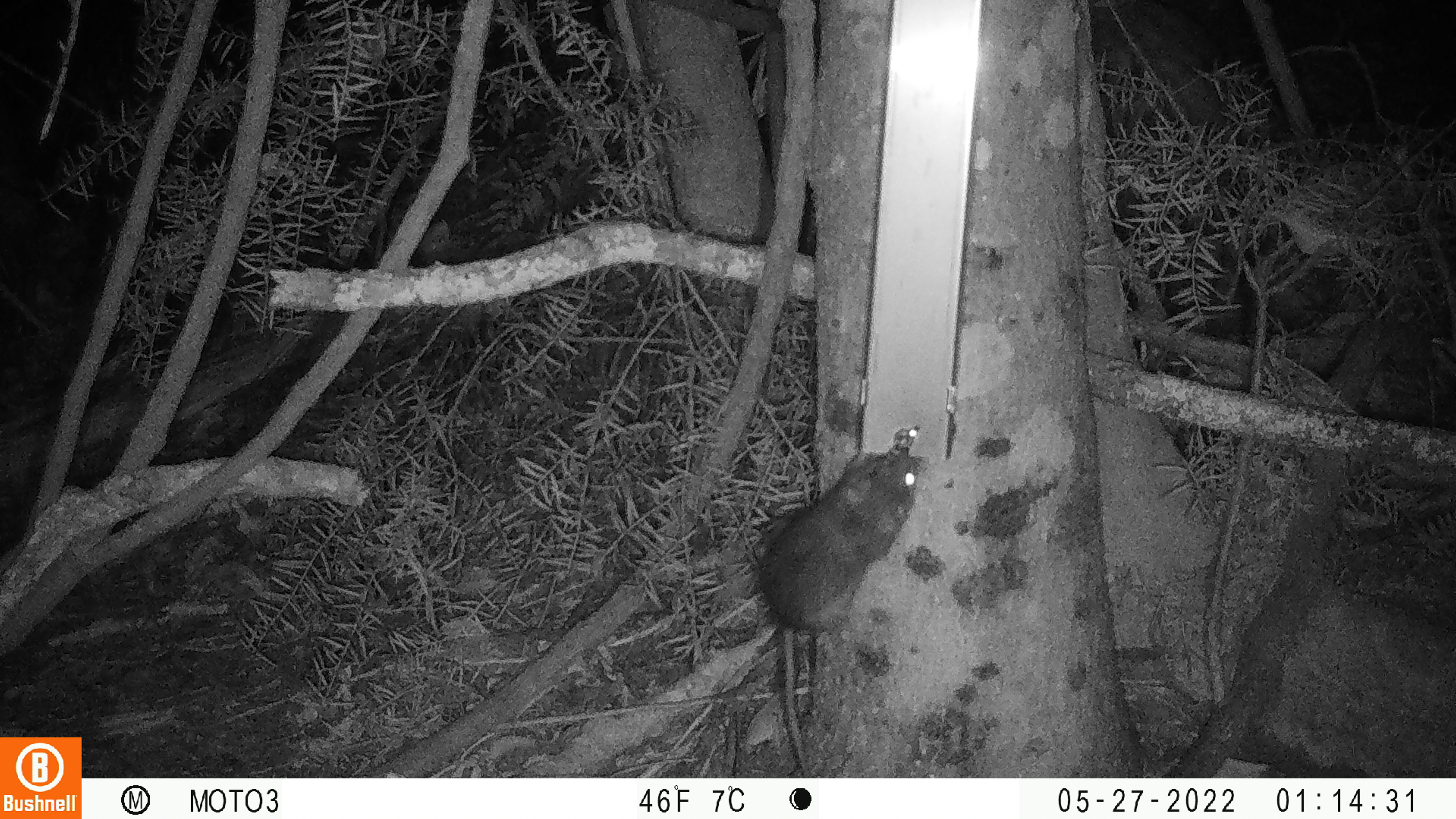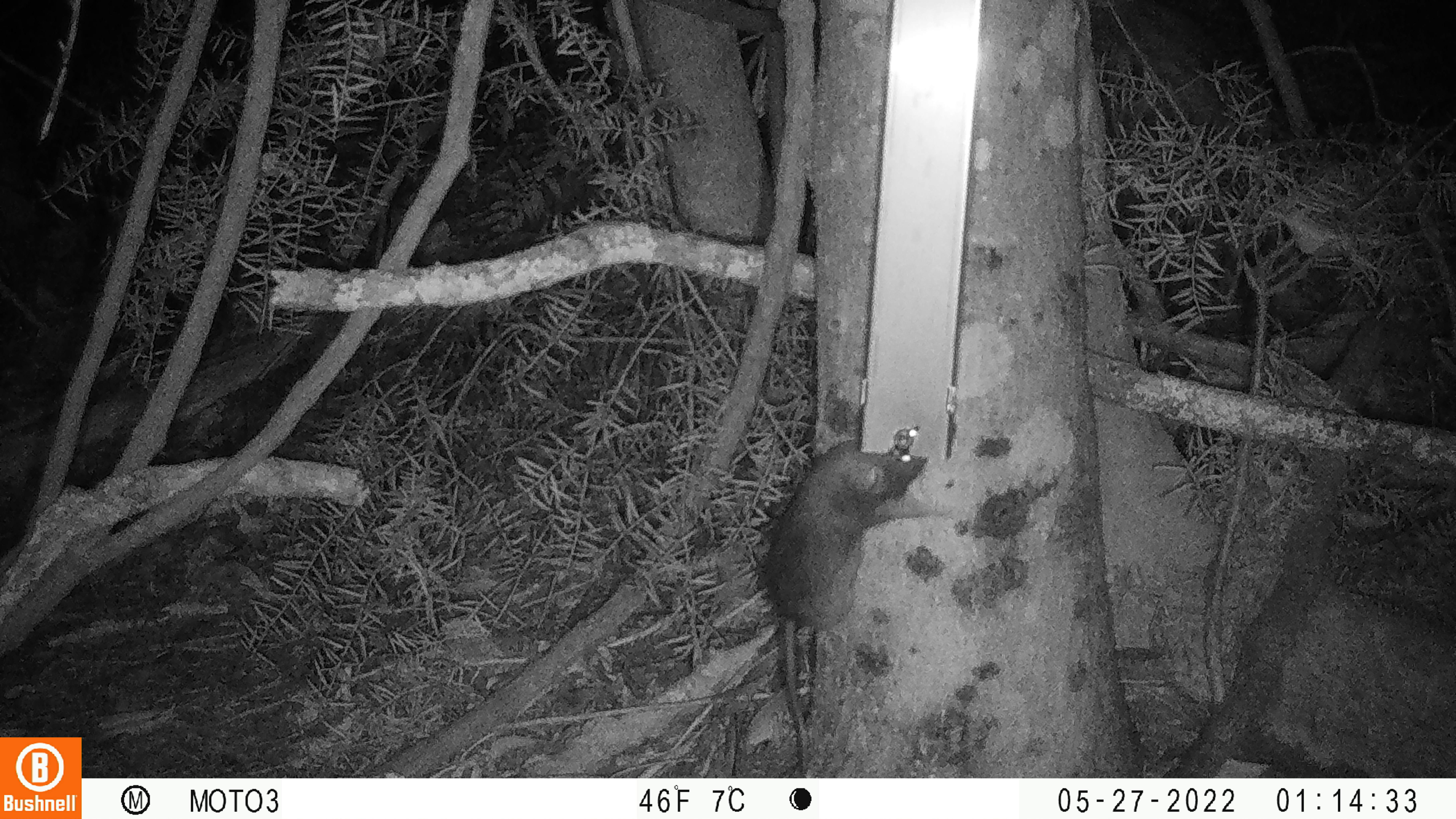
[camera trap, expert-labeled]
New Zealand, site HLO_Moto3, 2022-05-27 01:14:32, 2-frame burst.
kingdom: Animalia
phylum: Chordata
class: Mammalia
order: Rodentia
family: Muridae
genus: Rattus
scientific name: Rattus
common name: rat